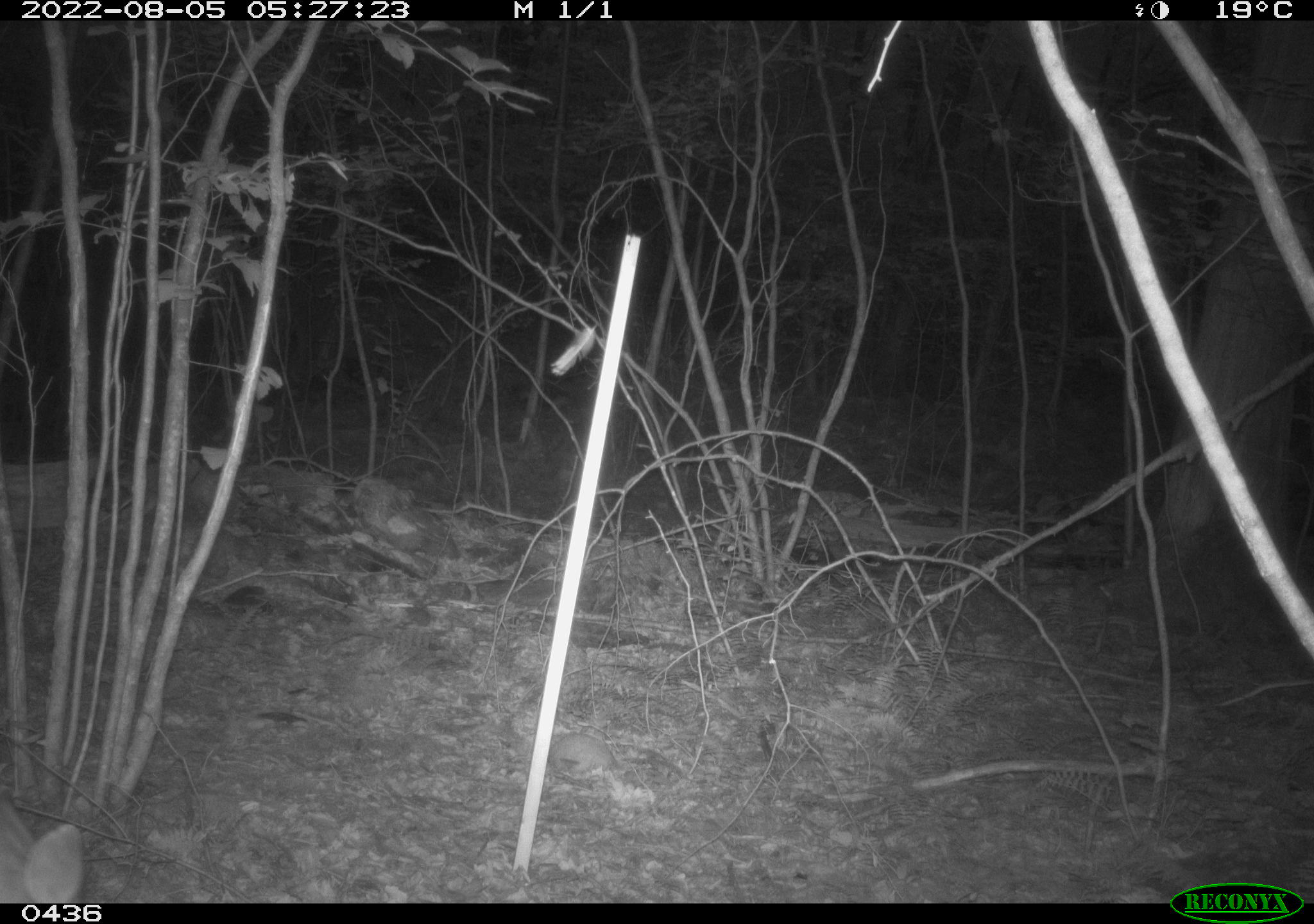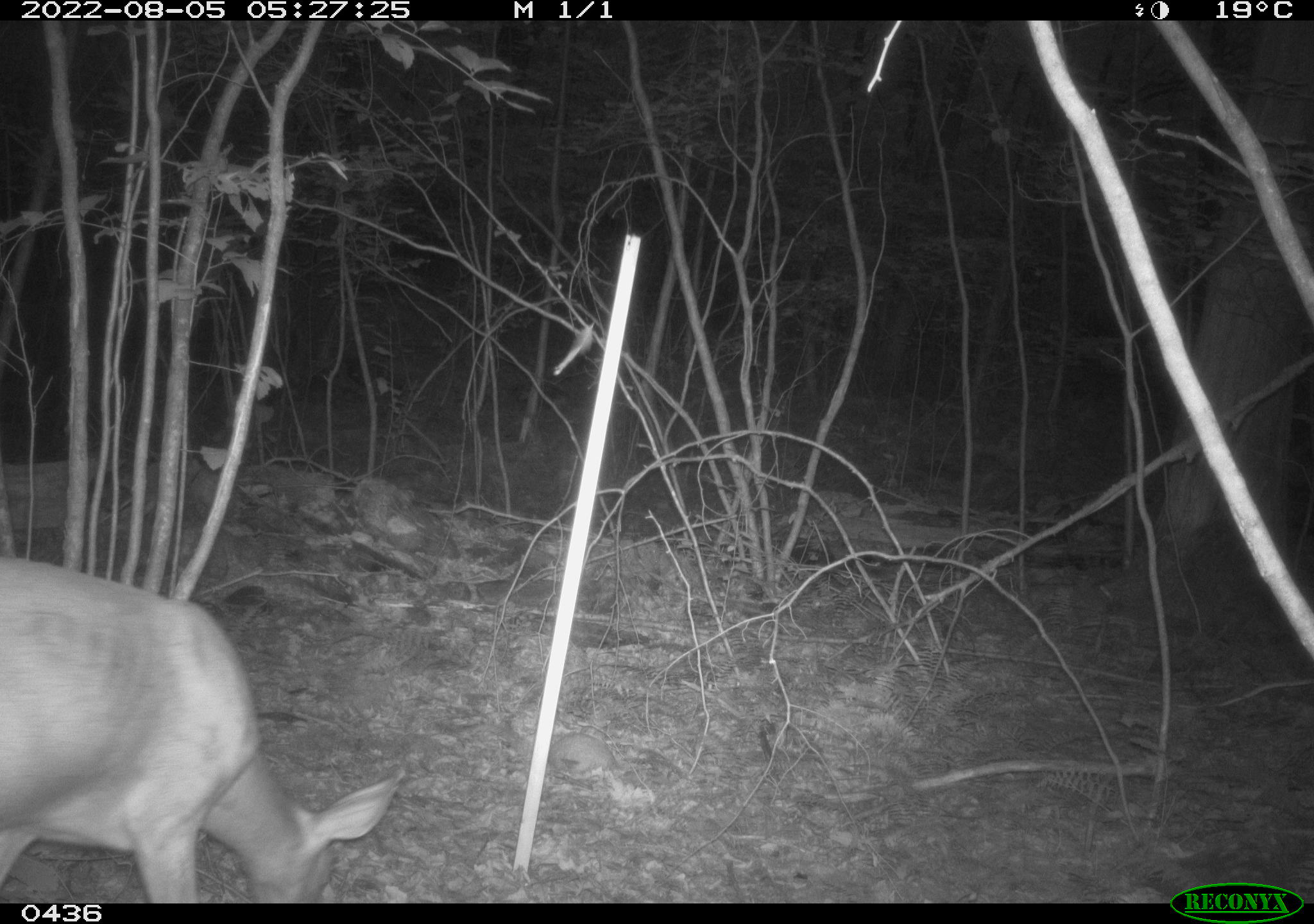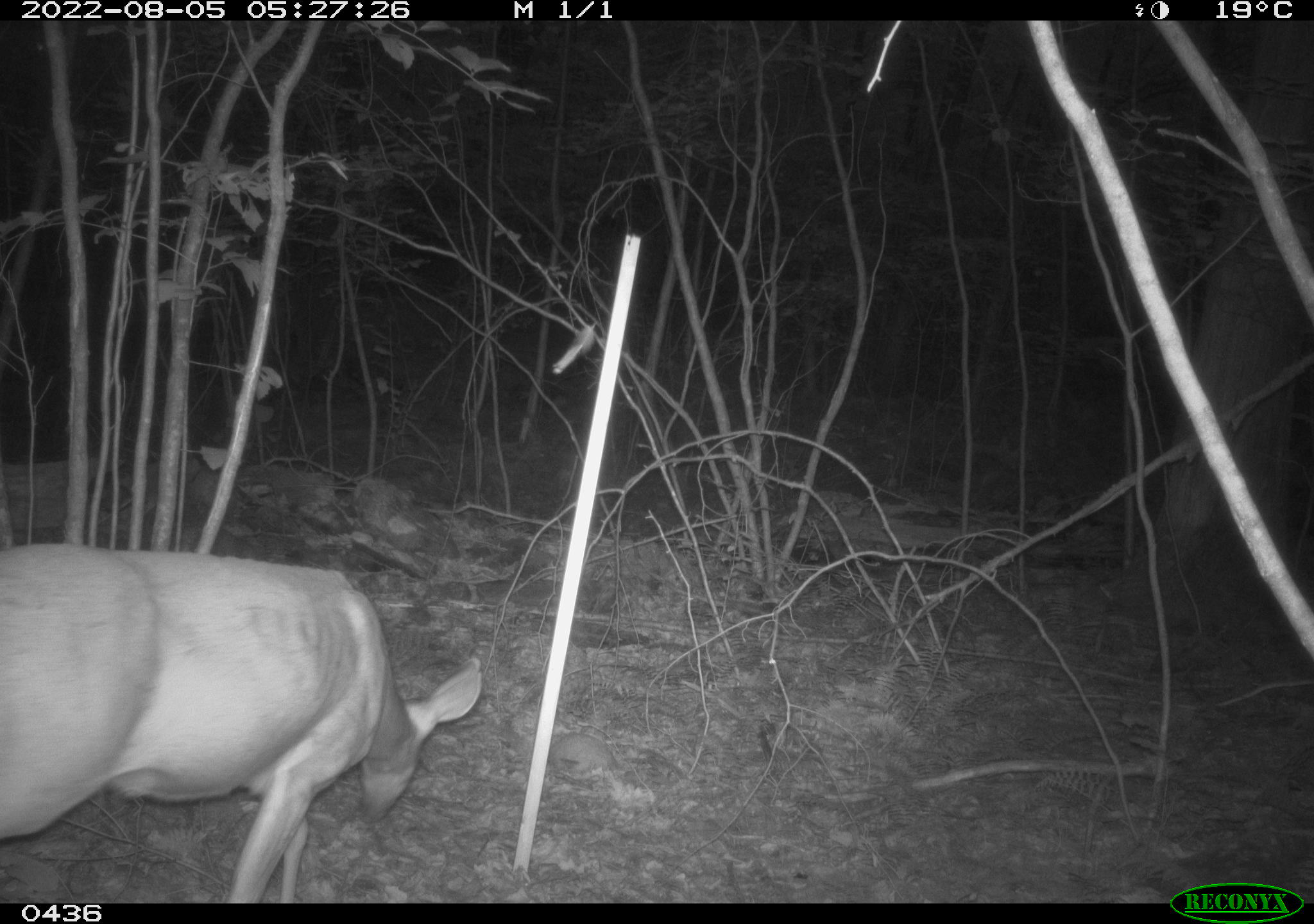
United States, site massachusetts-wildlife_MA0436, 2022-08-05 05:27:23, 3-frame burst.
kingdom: Animalia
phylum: Chordata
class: Mammalia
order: Artiodactyla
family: Cervidae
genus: Odocoileus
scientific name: Odocoileus virginianus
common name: white-tailed deer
White-tailed deer (Odocoileus virginianus).